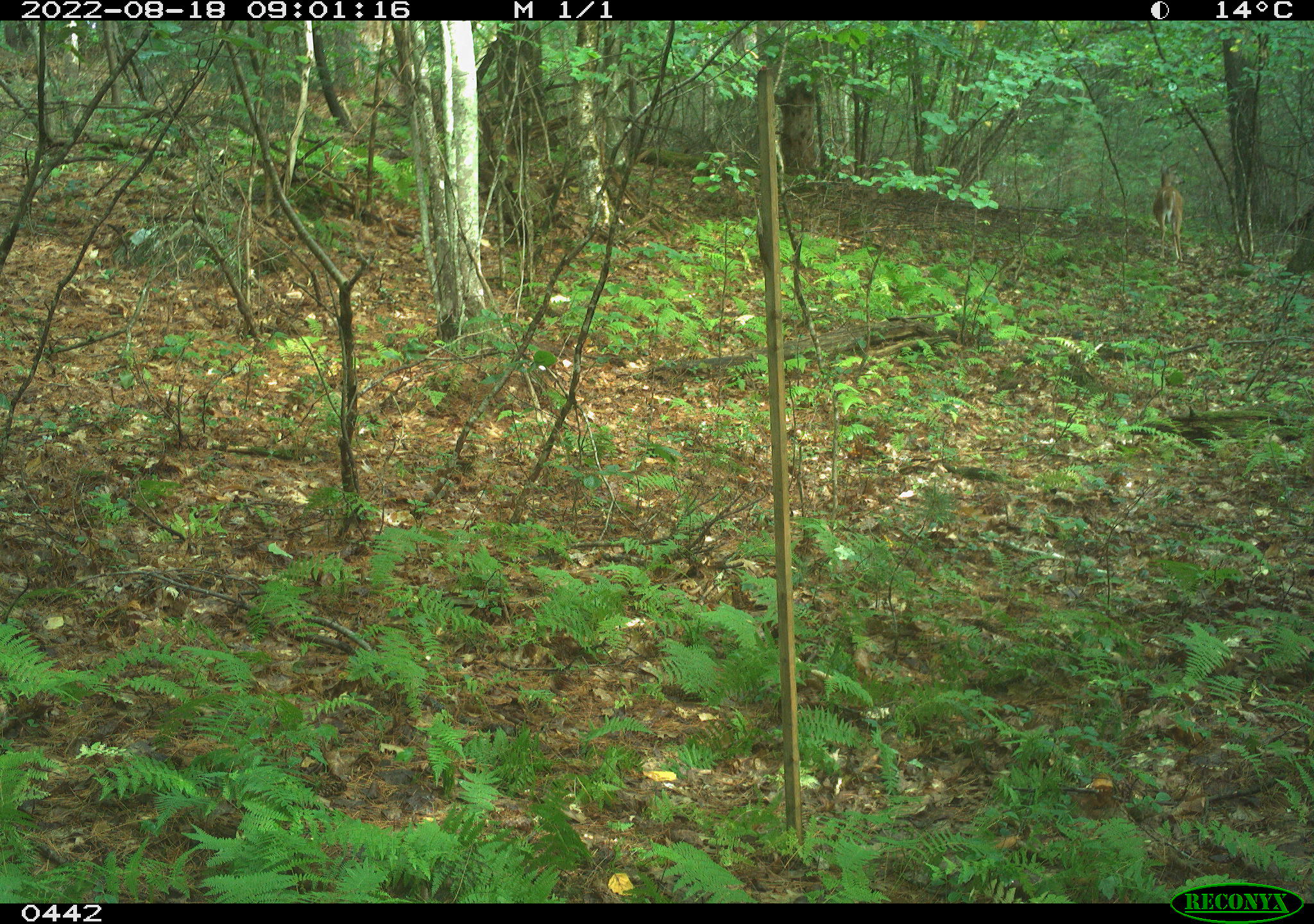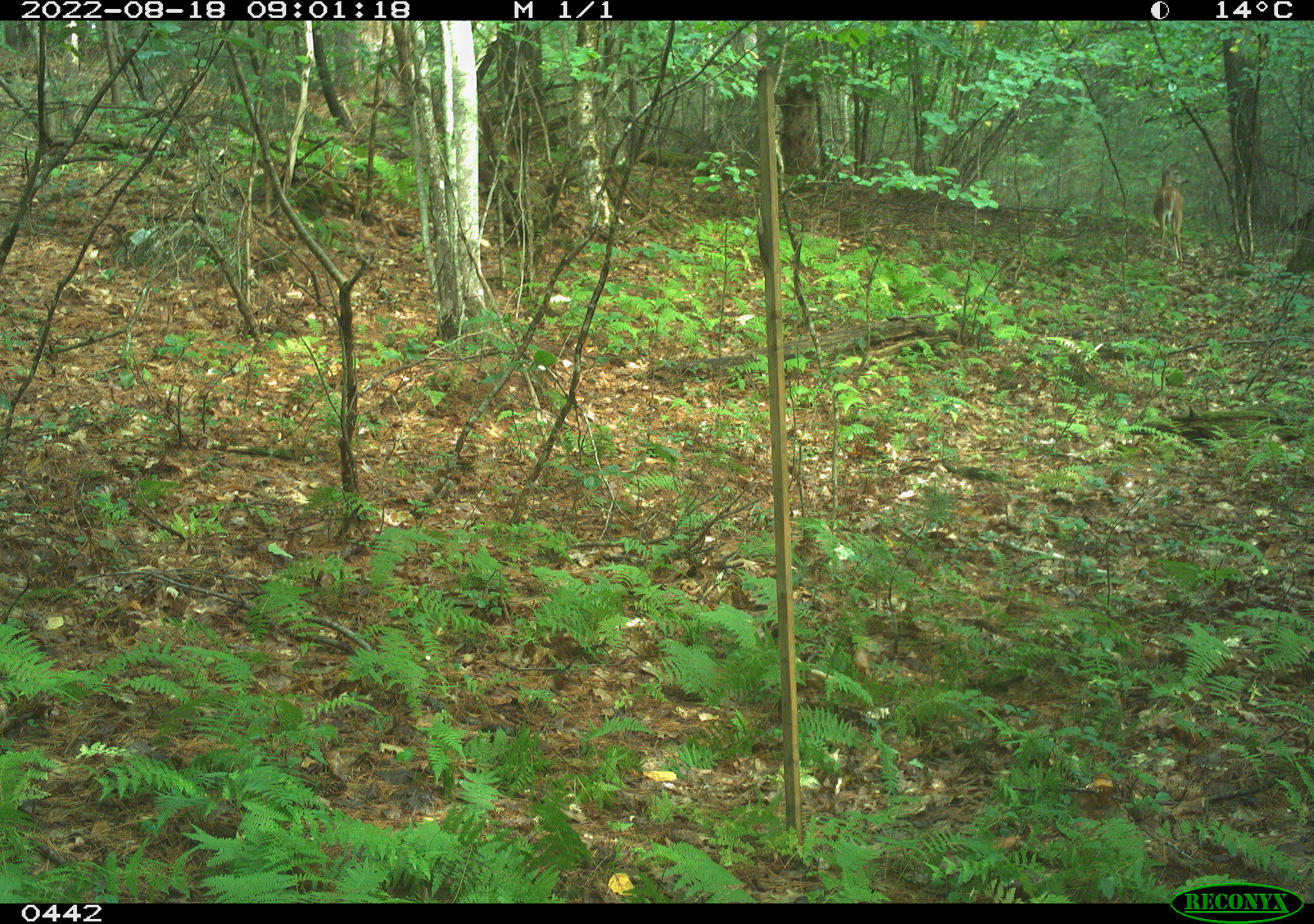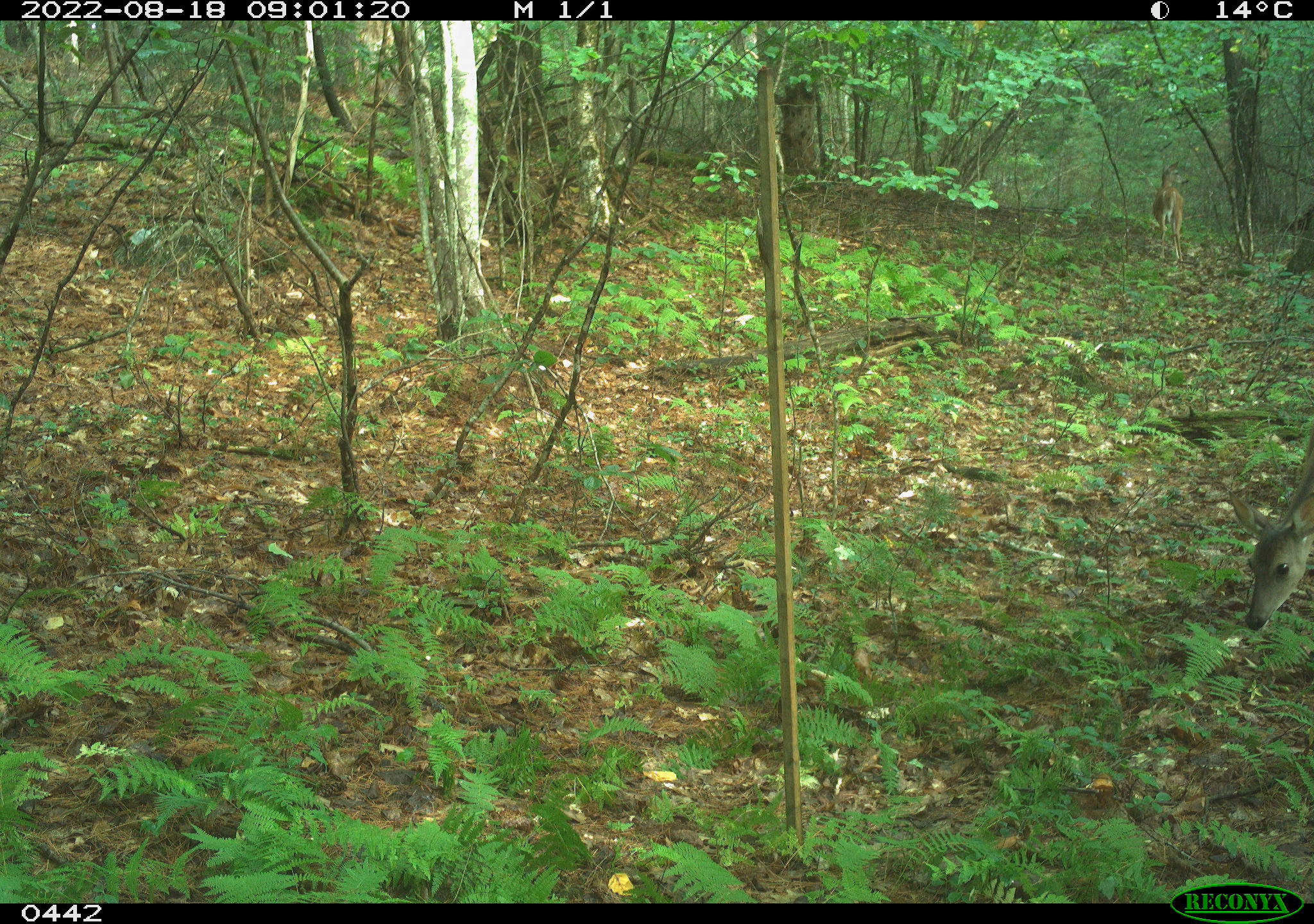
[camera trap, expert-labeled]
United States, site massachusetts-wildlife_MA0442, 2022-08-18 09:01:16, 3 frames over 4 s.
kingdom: Animalia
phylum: Chordata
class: Mammalia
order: Artiodactyla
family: Cervidae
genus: Odocoileus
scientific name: Odocoileus virginianus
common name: white-tailed deer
White-tailed deer (Odocoileus virginianus).